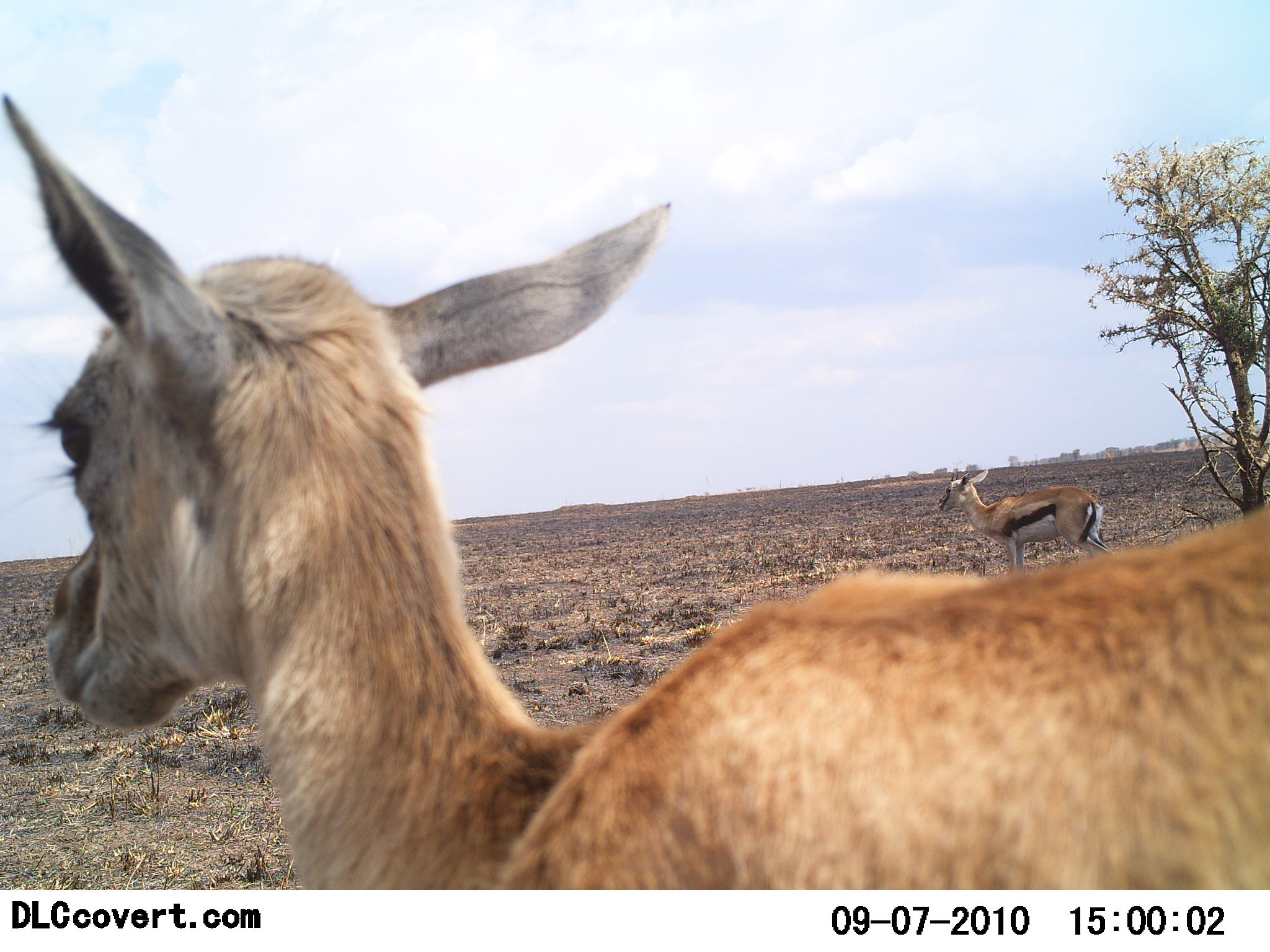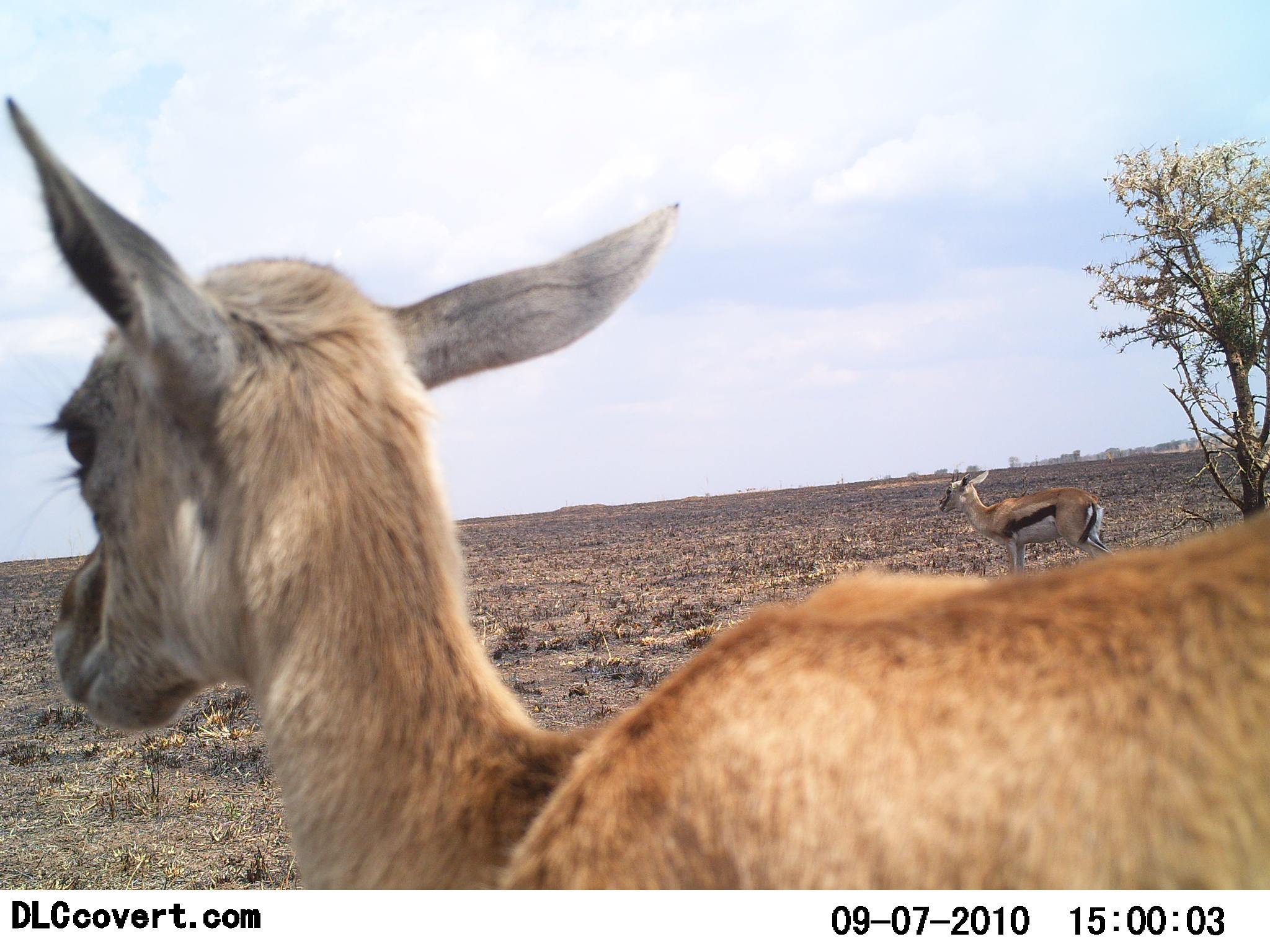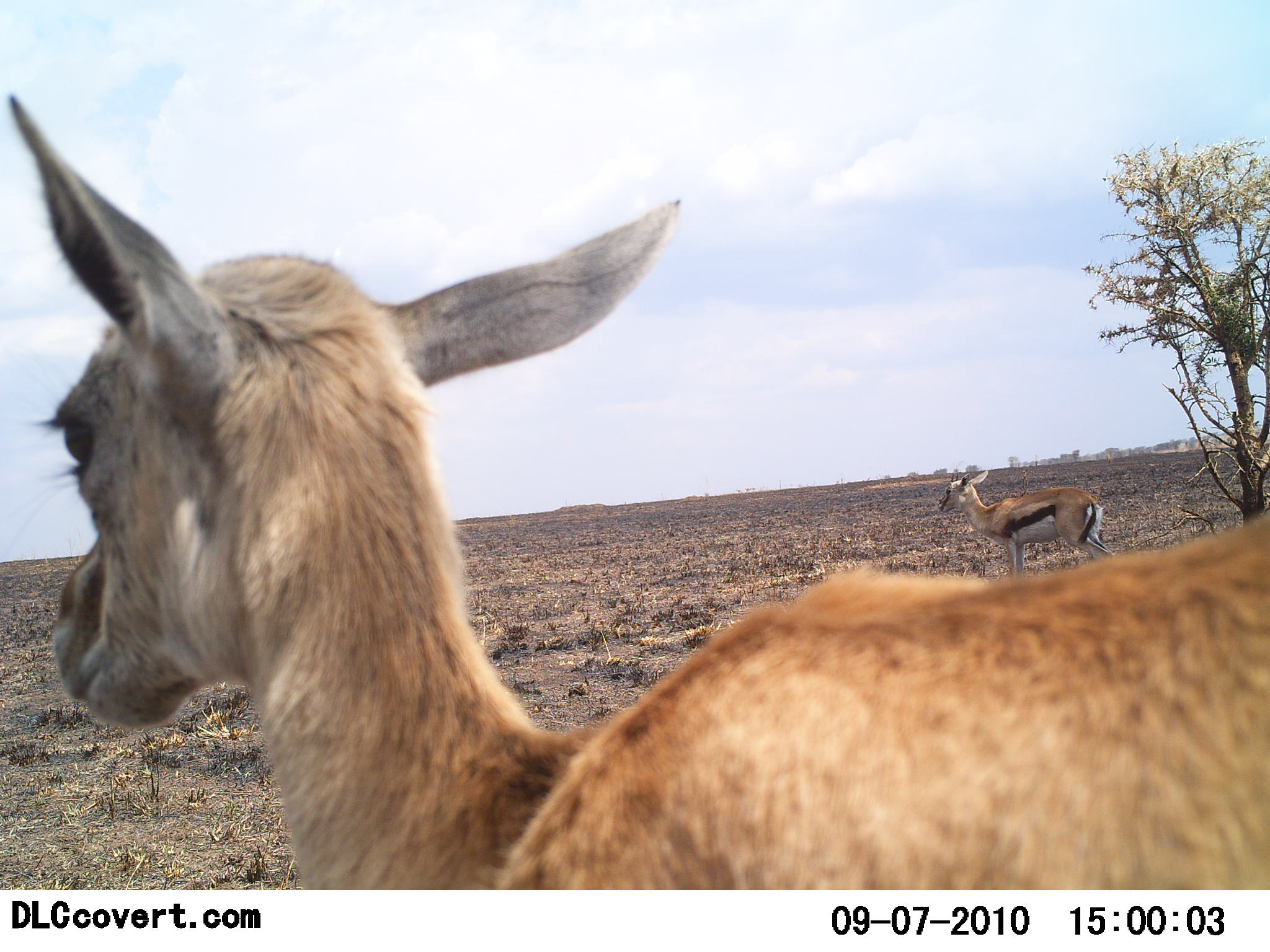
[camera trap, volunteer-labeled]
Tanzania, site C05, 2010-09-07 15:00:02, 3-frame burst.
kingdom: Animalia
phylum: Chordata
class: Mammalia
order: Artiodactyla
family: Bovidae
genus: Eudorcas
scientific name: Eudorcas thomsonii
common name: thomson's gazelle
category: gazellethomsons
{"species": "gazellethomsons (thomson's gazelle) (Eudorcas thomsonii)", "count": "2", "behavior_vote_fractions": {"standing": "93%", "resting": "0%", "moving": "7%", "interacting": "0%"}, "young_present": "29%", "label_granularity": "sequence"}